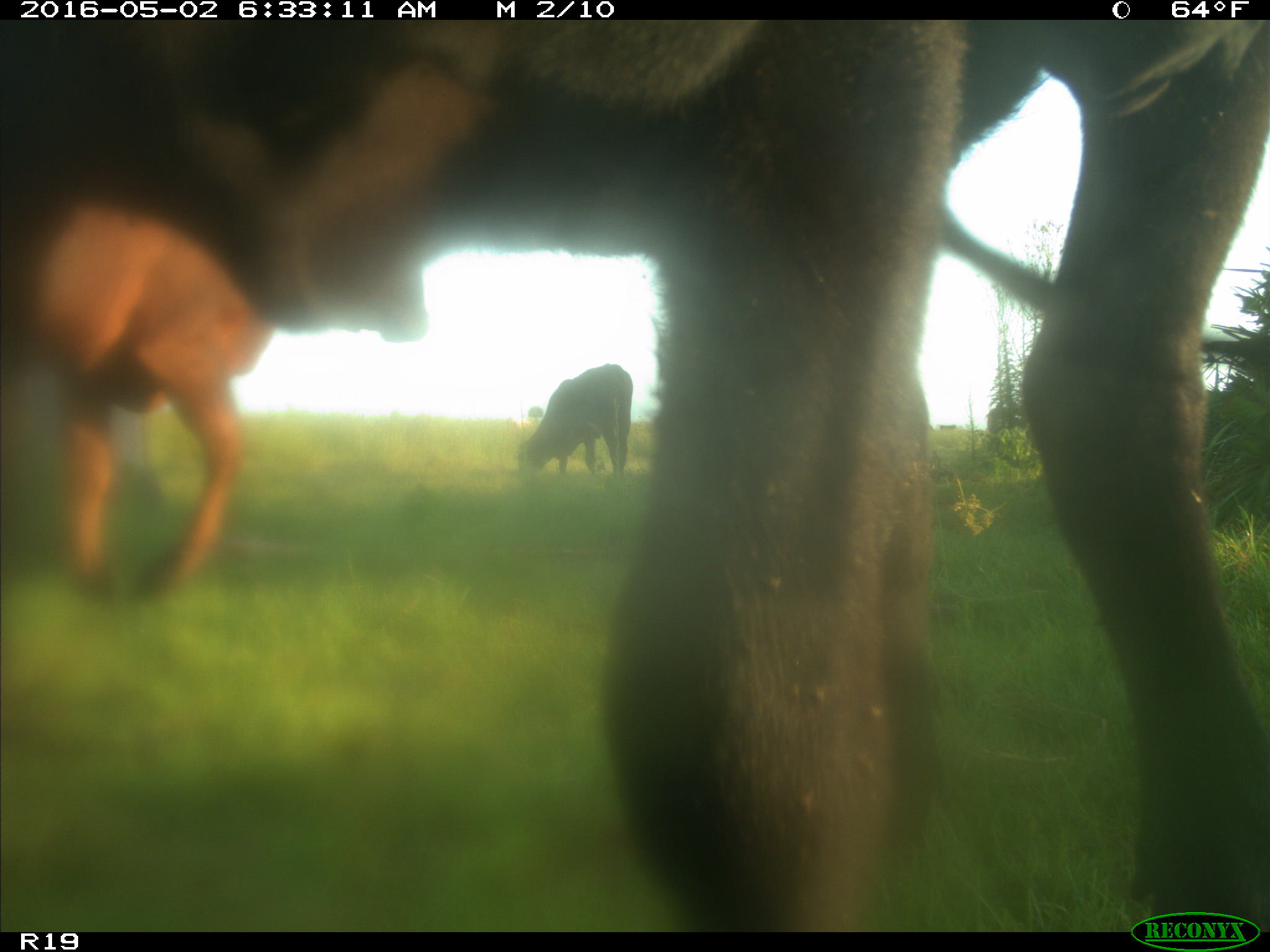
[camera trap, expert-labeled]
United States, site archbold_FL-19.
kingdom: Animalia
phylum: Chordata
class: Mammalia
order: Artiodactyla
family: Bovidae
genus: Bos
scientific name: Bos taurus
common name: domestic cow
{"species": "Bos taurus (domestic cow)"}